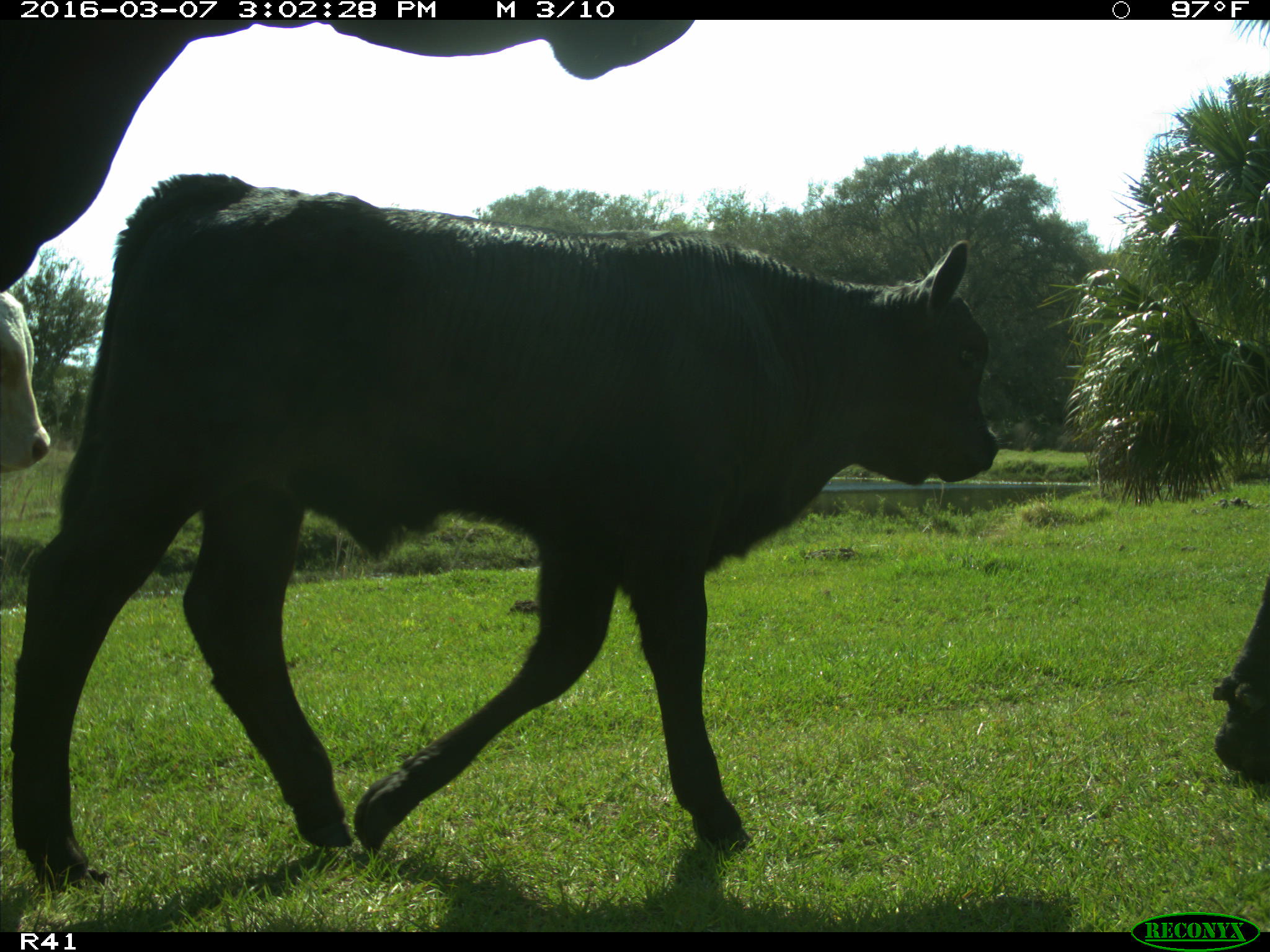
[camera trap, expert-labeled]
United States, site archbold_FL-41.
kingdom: Animalia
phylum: Chordata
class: Mammalia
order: Artiodactyla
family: Bovidae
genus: Bos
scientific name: Bos taurus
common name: domestic cow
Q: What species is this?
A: Bos taurus (domestic cow).